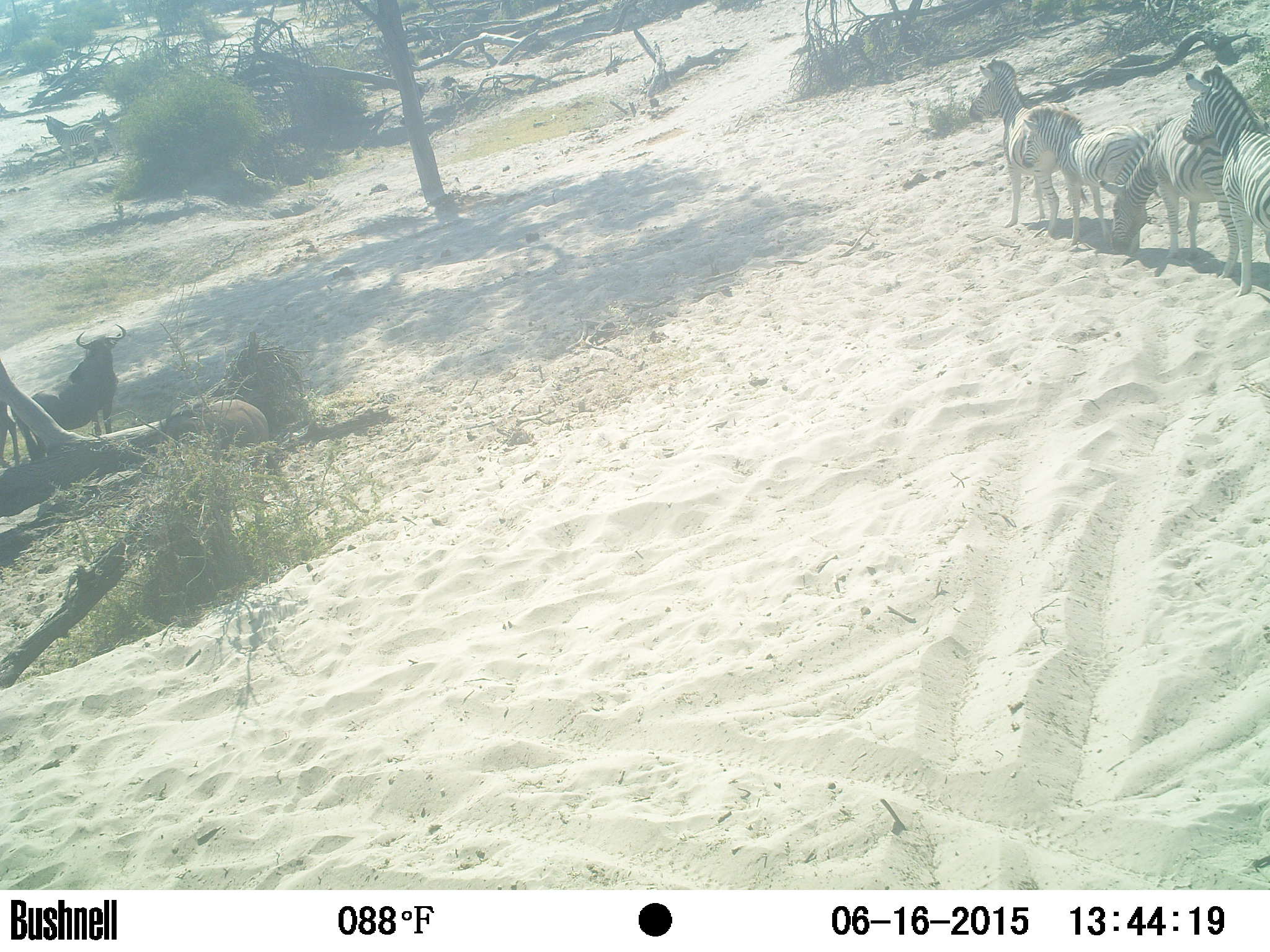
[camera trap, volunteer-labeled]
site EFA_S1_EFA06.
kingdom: Animalia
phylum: Chordata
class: Mammalia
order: Artiodactyla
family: Bovidae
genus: Connochaetes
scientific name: Connochaetes taurinus taurinus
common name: blue wildebeest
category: wildebeestblue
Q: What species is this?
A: Wildebeestblue (blue wildebeest) (Connochaetes taurinus taurinus).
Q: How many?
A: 3.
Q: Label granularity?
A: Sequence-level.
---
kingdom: Animalia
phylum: Chordata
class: Mammalia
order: Perissodactyla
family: Equidae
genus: Equus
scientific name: Equus quagga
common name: plains zebra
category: zebraplains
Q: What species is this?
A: Zebraplains (plains zebra) (Equus quagga).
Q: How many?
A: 6.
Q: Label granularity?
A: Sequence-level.